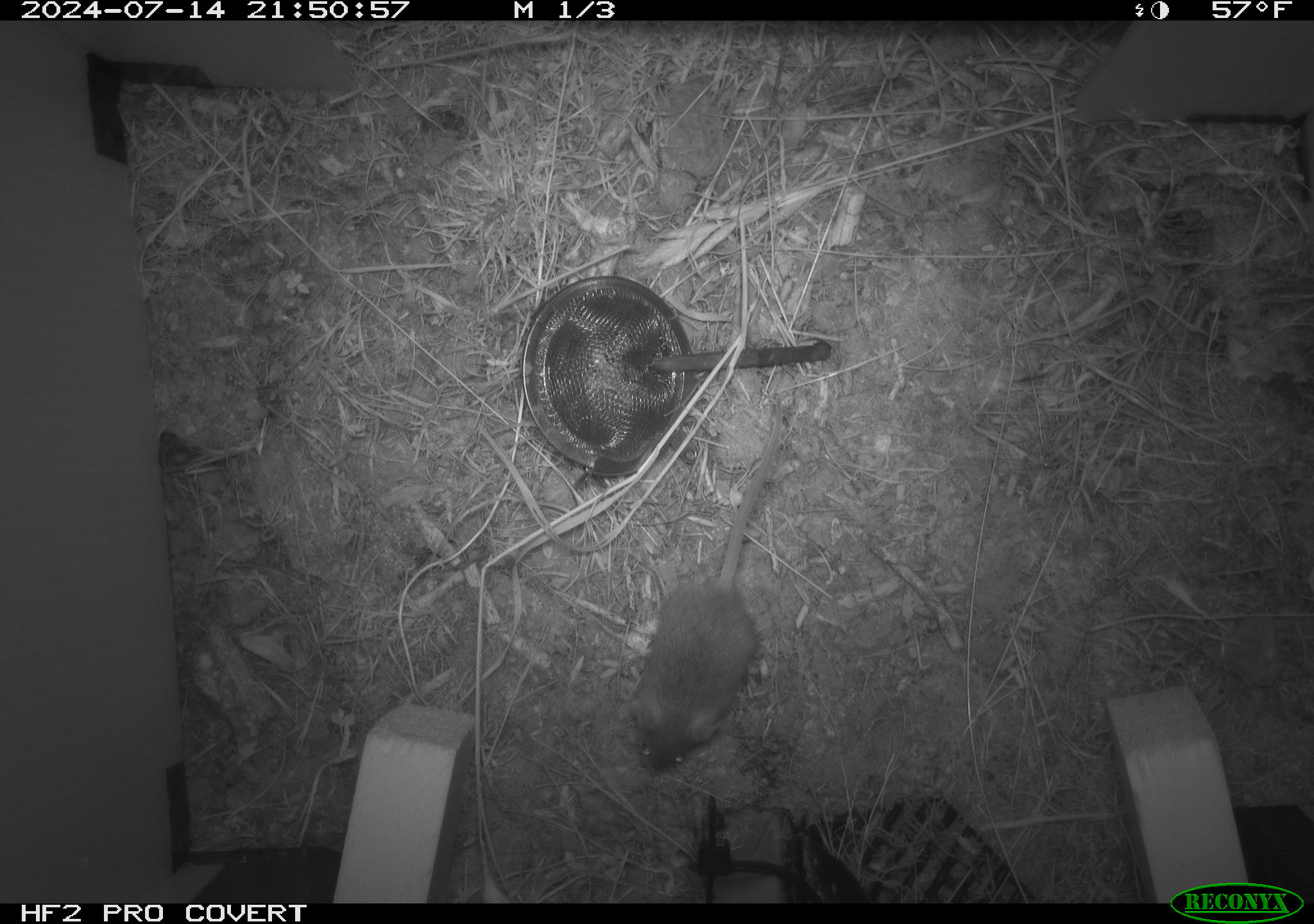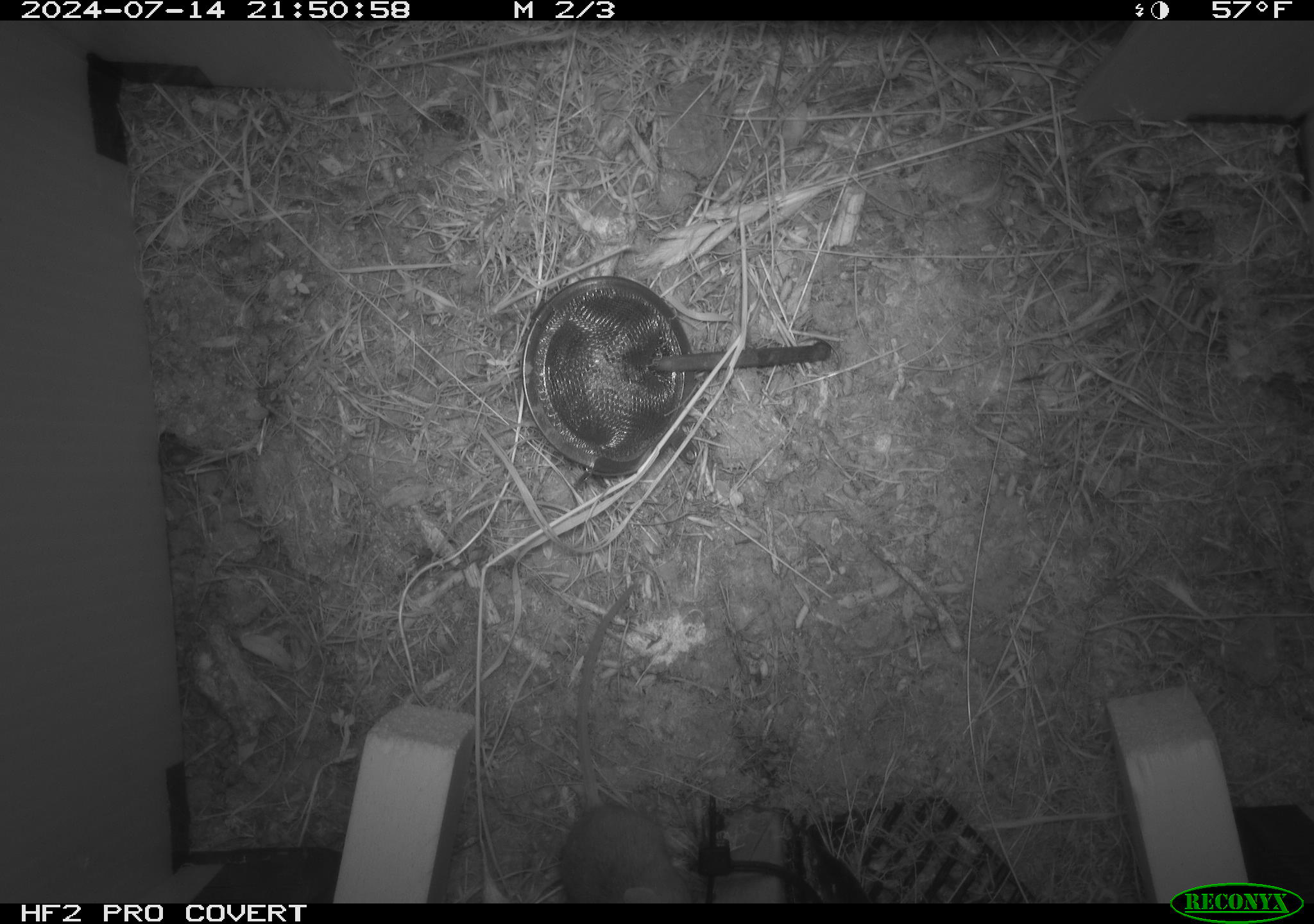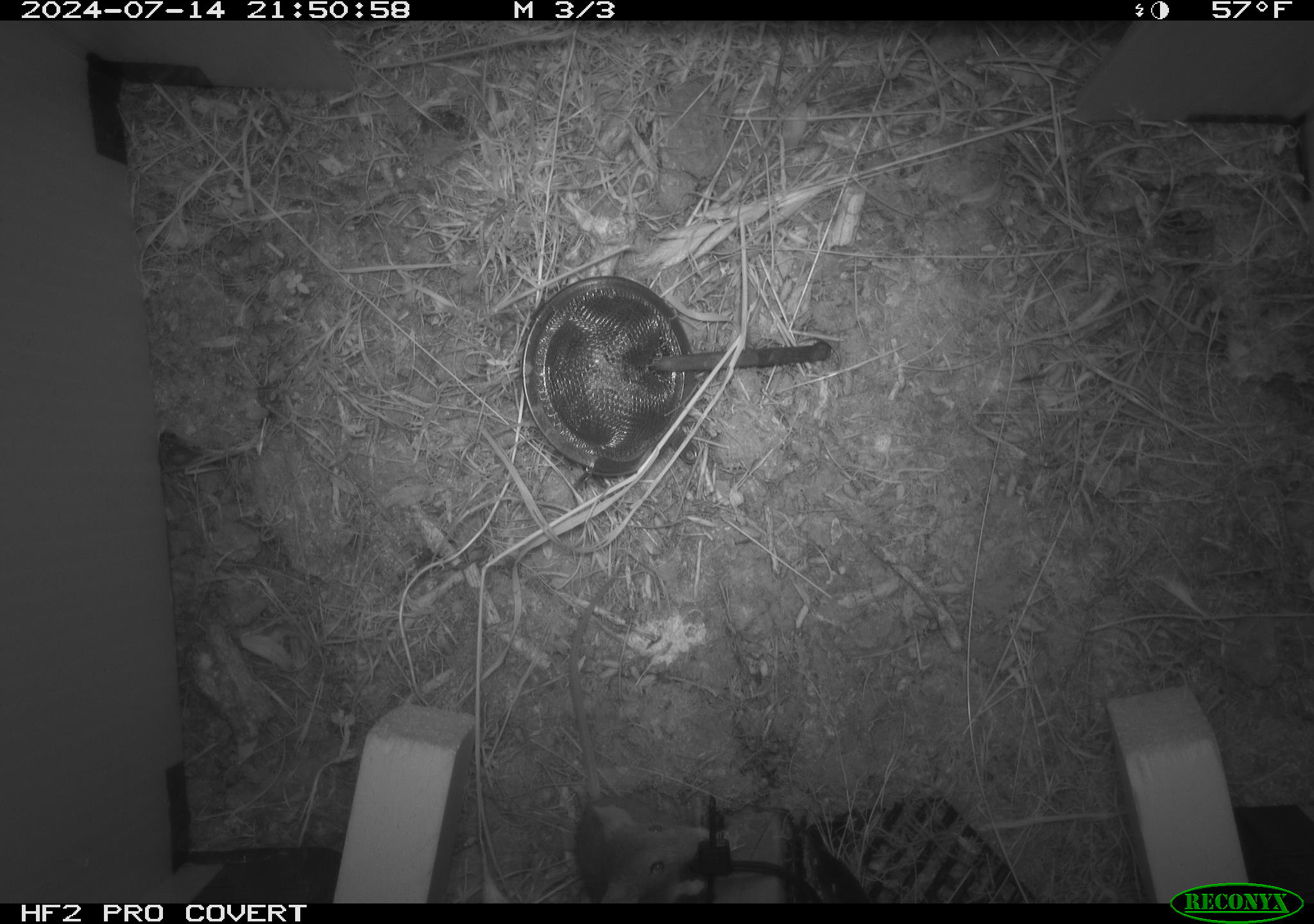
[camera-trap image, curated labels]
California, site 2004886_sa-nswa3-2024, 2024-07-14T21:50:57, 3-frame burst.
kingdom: Animalia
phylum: Chordata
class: Mammalia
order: Rodentia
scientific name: Rodentia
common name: rodent